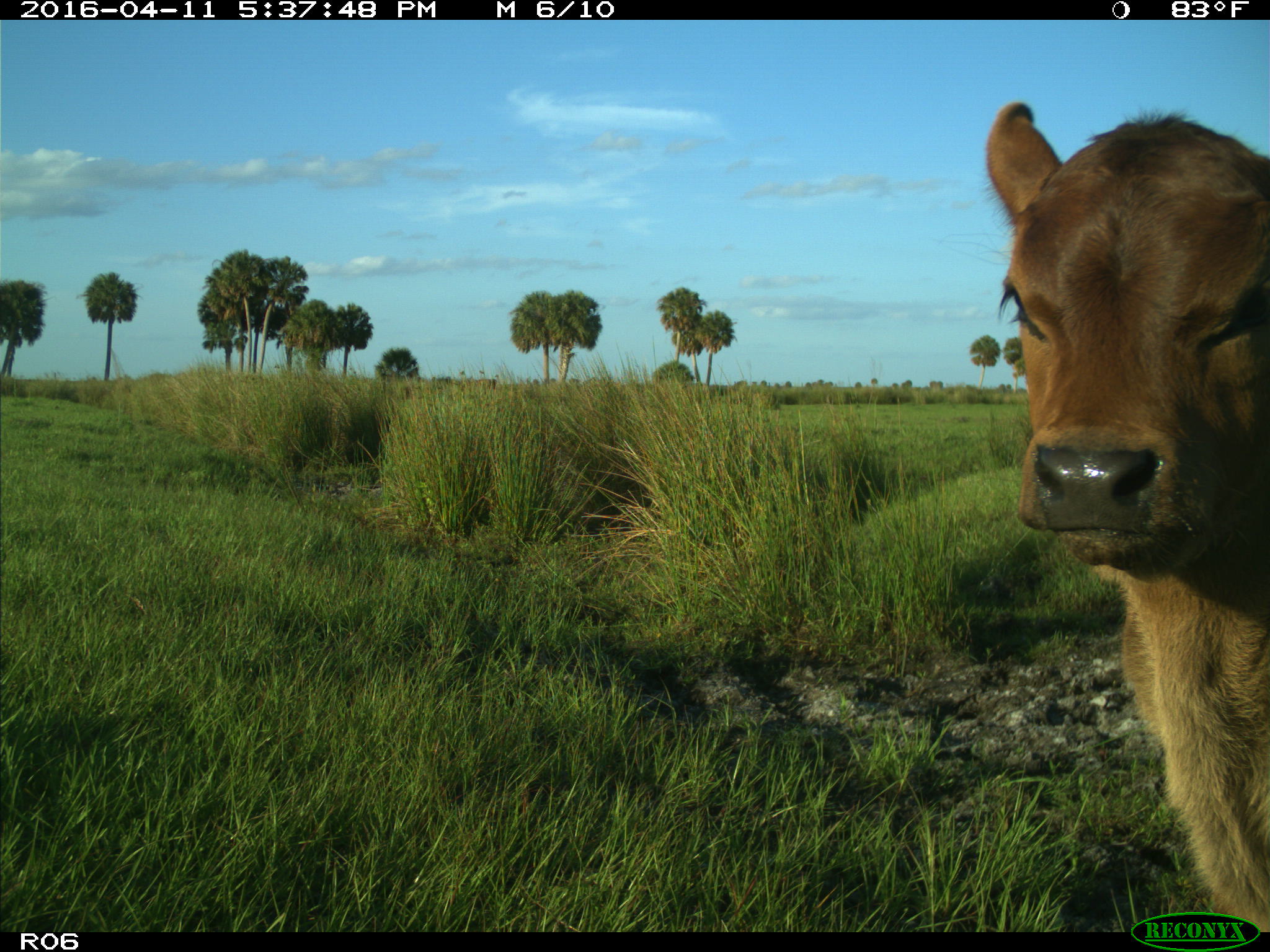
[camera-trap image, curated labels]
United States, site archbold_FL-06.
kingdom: Animalia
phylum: Chordata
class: Mammalia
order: Artiodactyla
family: Bovidae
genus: Bos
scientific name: Bos taurus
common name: domestic cow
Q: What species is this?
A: Bos taurus (domestic cow).